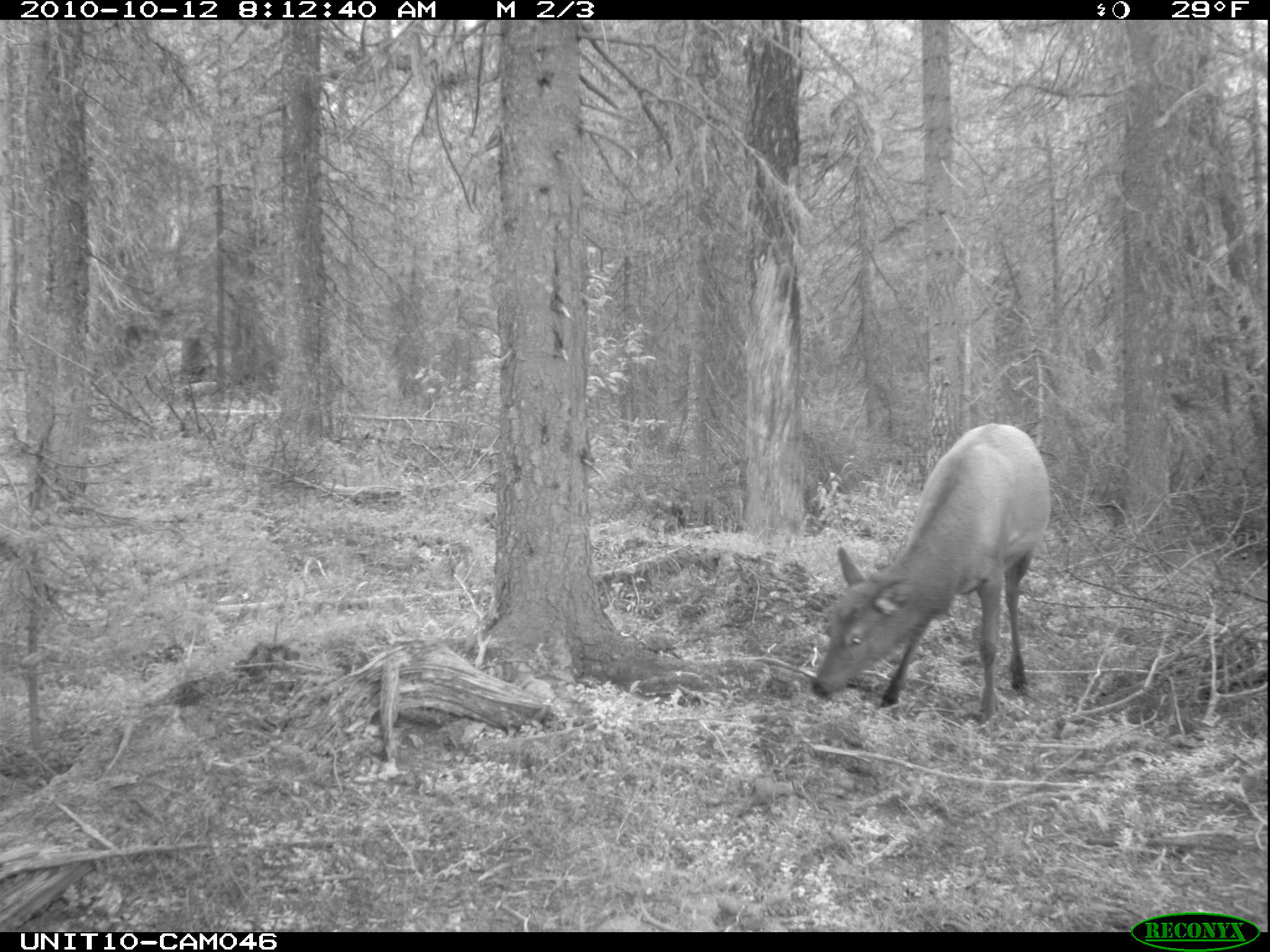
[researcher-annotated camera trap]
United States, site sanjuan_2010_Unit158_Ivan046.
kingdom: Animalia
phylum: Chordata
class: Mammalia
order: Artiodactyla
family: Cervidae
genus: Cervus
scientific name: Cervus elaphus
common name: red deer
Cervus elaphus (red deer).